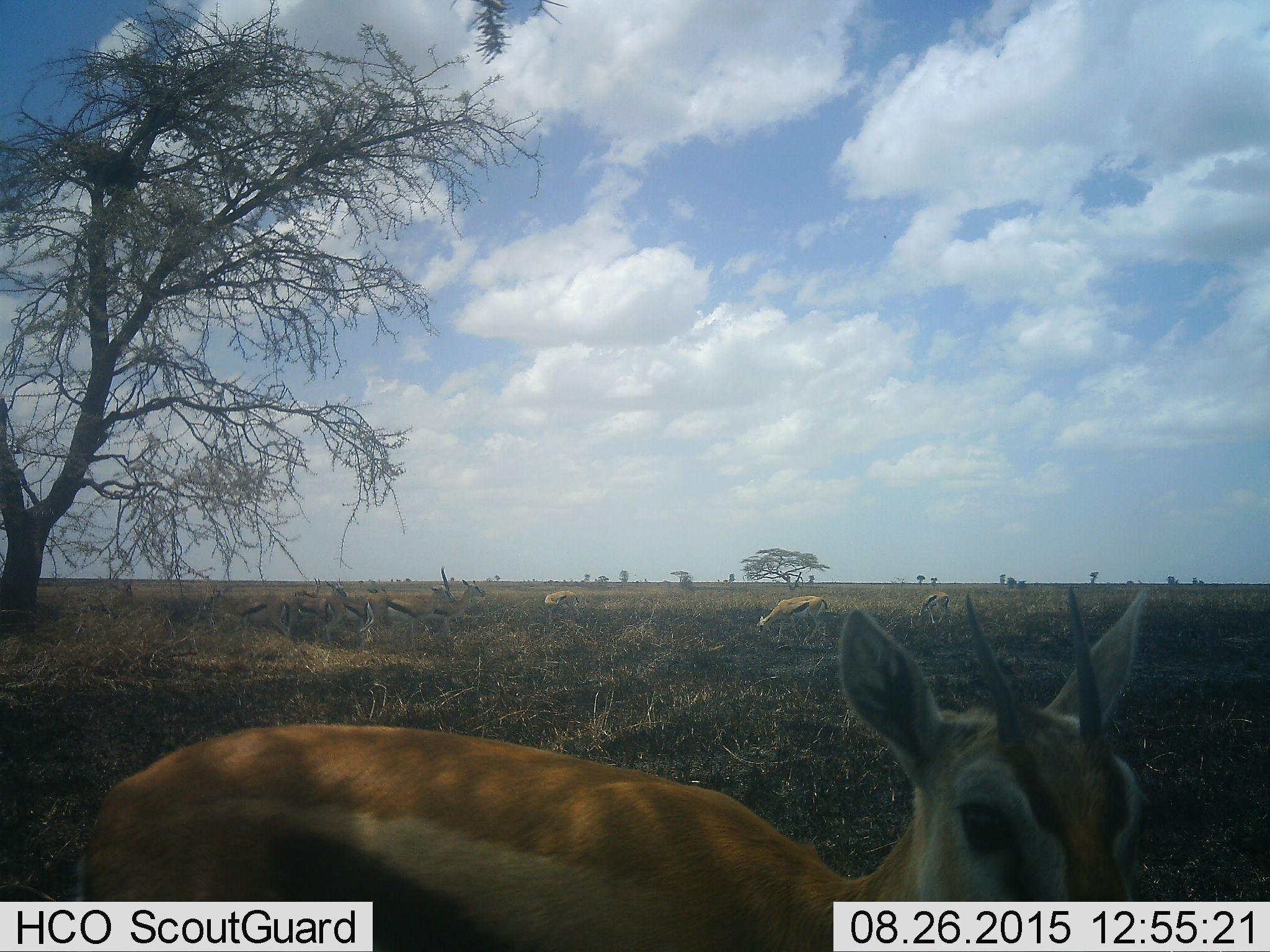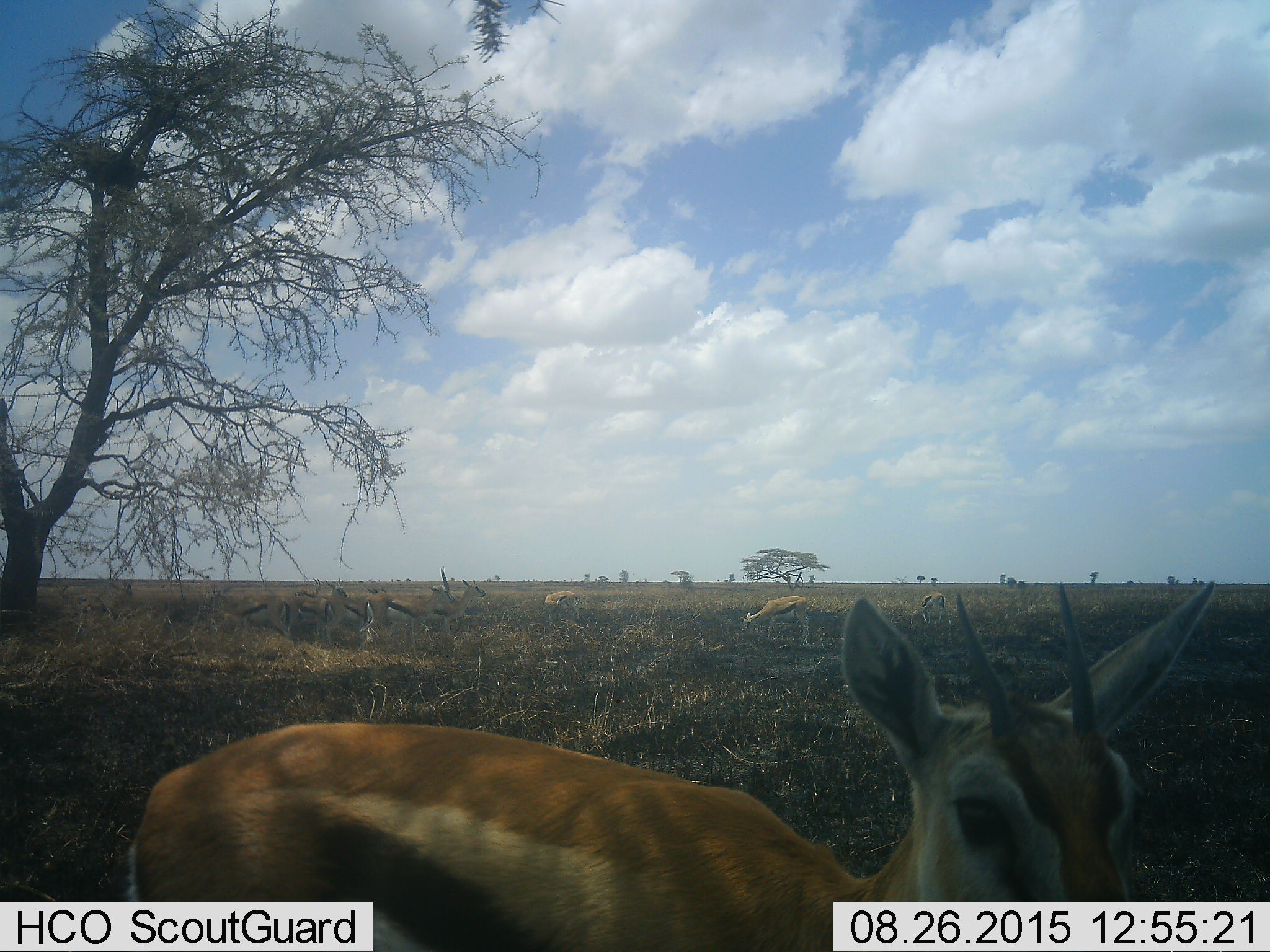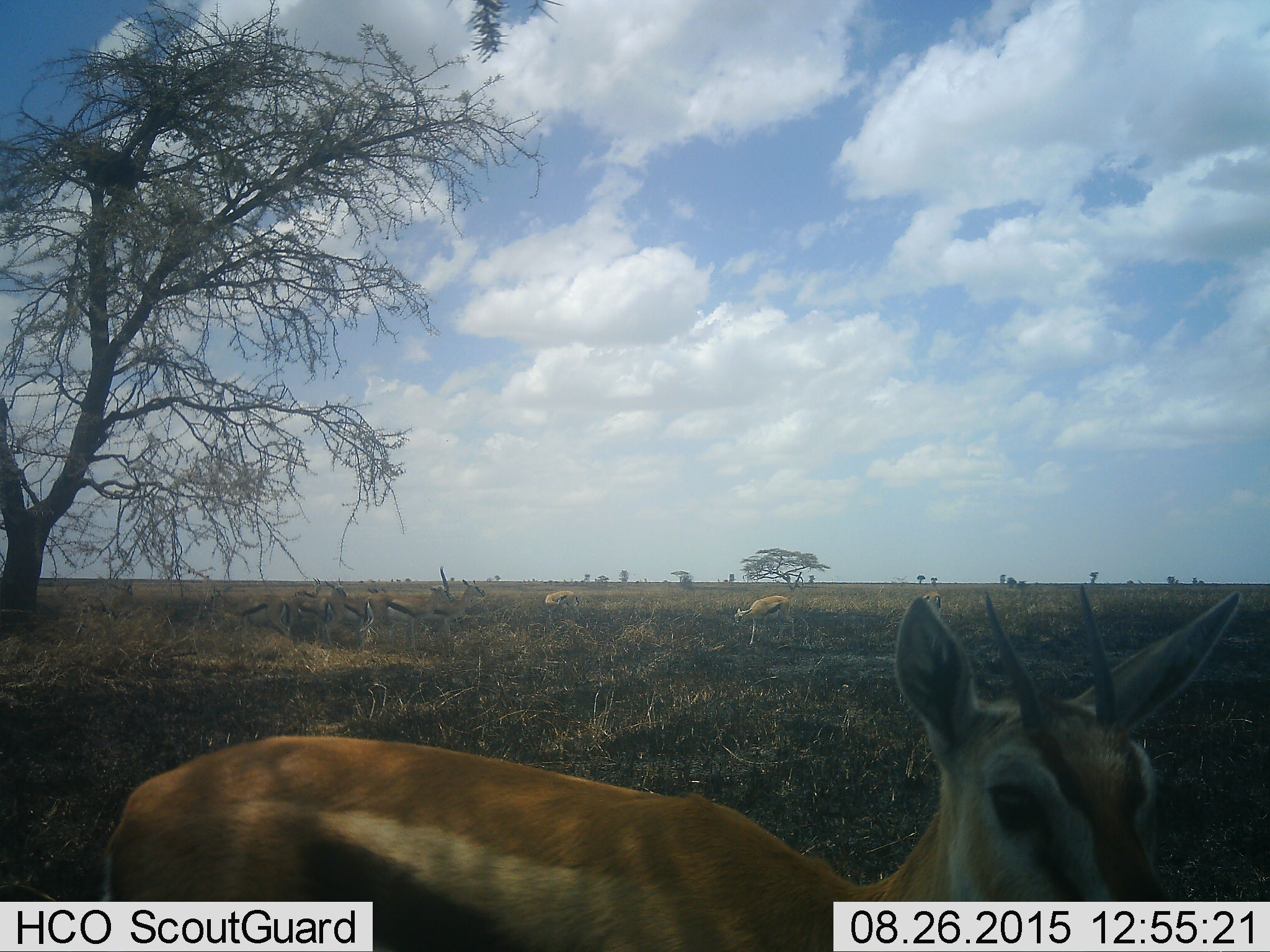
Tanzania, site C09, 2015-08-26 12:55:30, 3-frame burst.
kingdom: Animalia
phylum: Chordata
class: Mammalia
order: Artiodactyla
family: Bovidae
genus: Eudorcas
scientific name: Eudorcas thomsonii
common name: thomson's gazelle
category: gazellethomsons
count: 11-50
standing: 80%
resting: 20%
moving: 47%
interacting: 7%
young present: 20%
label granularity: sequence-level